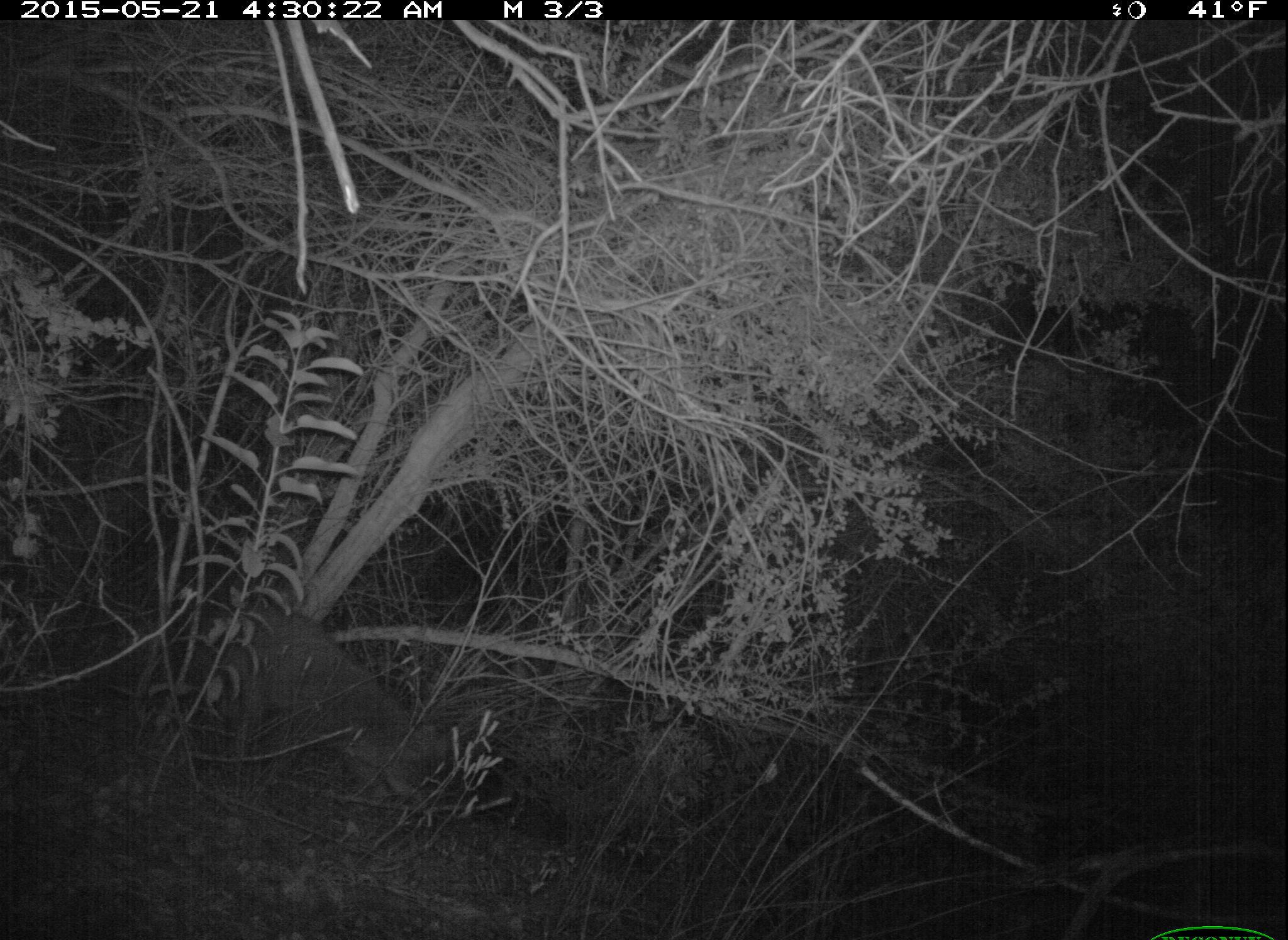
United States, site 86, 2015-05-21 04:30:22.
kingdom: Animalia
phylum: Chordata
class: Mammalia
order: Carnivora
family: Procyonidae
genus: Procyon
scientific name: Procyon lotor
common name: raccoon